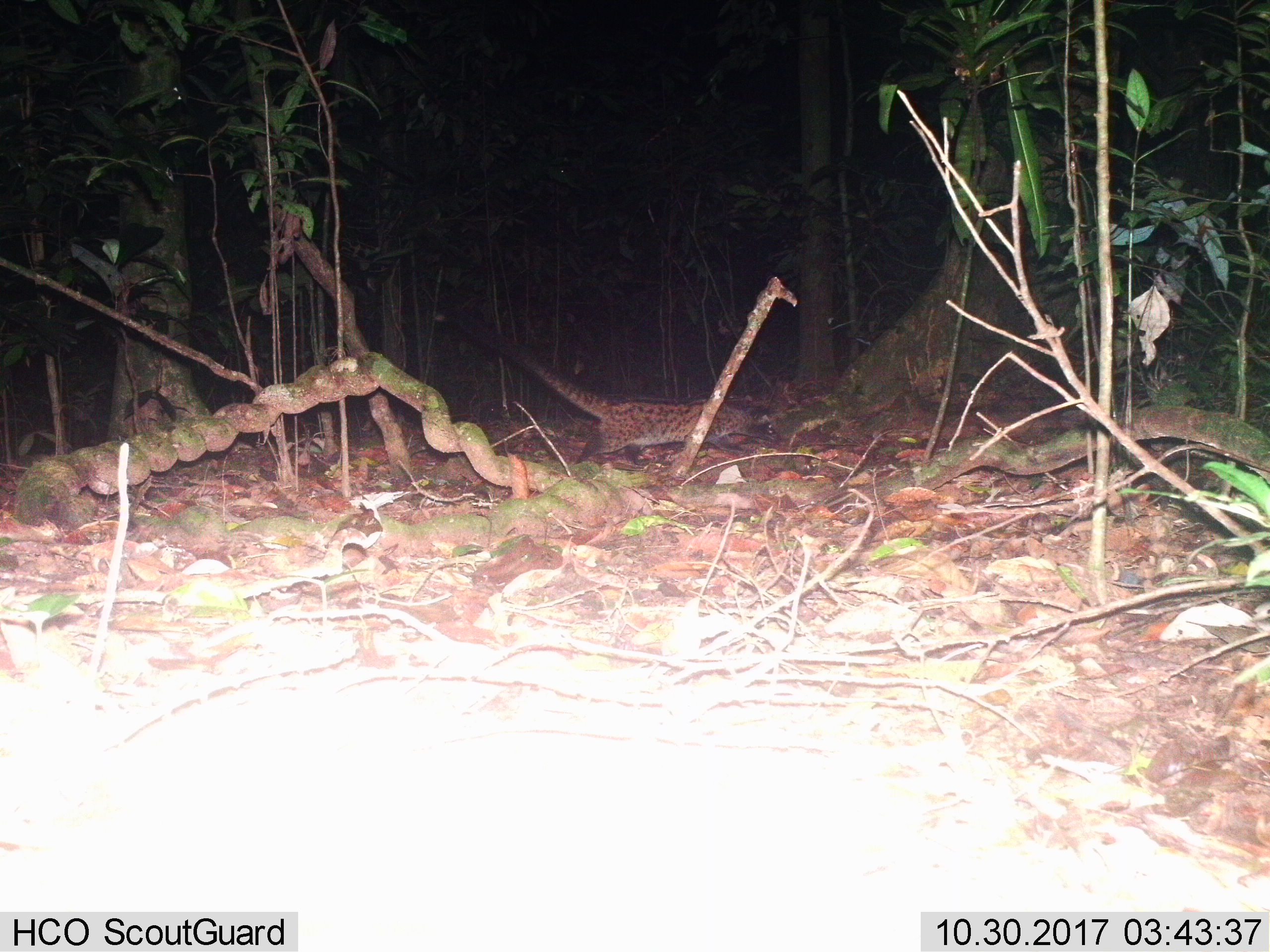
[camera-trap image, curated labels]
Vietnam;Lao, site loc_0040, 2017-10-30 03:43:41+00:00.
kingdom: Animalia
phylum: Chordata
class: Mammalia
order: Carnivora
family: Viverridae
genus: Paradoxurus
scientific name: Paradoxurus hermaphroditus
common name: common palm civet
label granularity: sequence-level